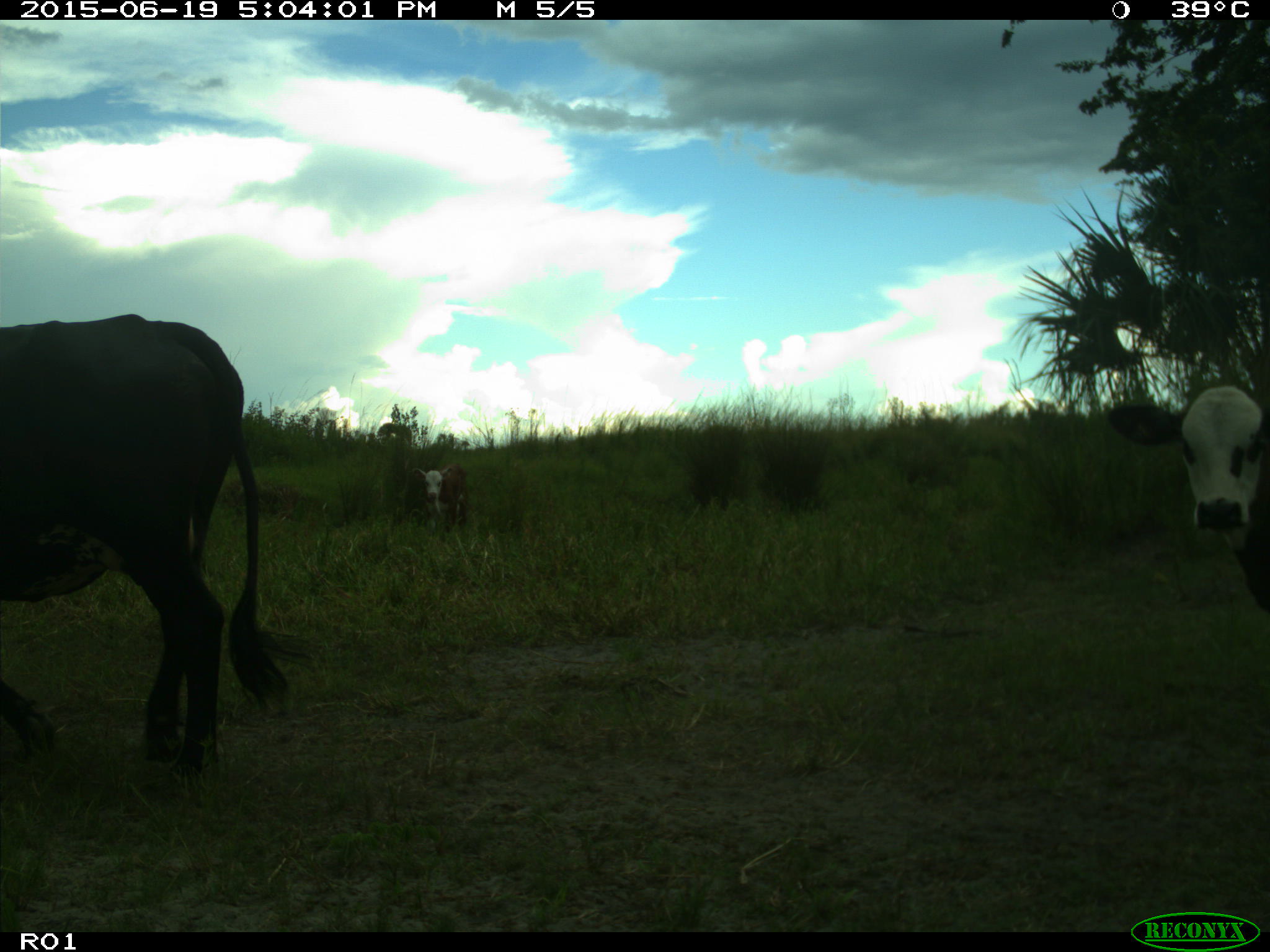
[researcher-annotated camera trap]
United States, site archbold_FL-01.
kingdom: Animalia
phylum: Chordata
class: Mammalia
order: Artiodactyla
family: Bovidae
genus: Bos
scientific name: Bos taurus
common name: domestic cow